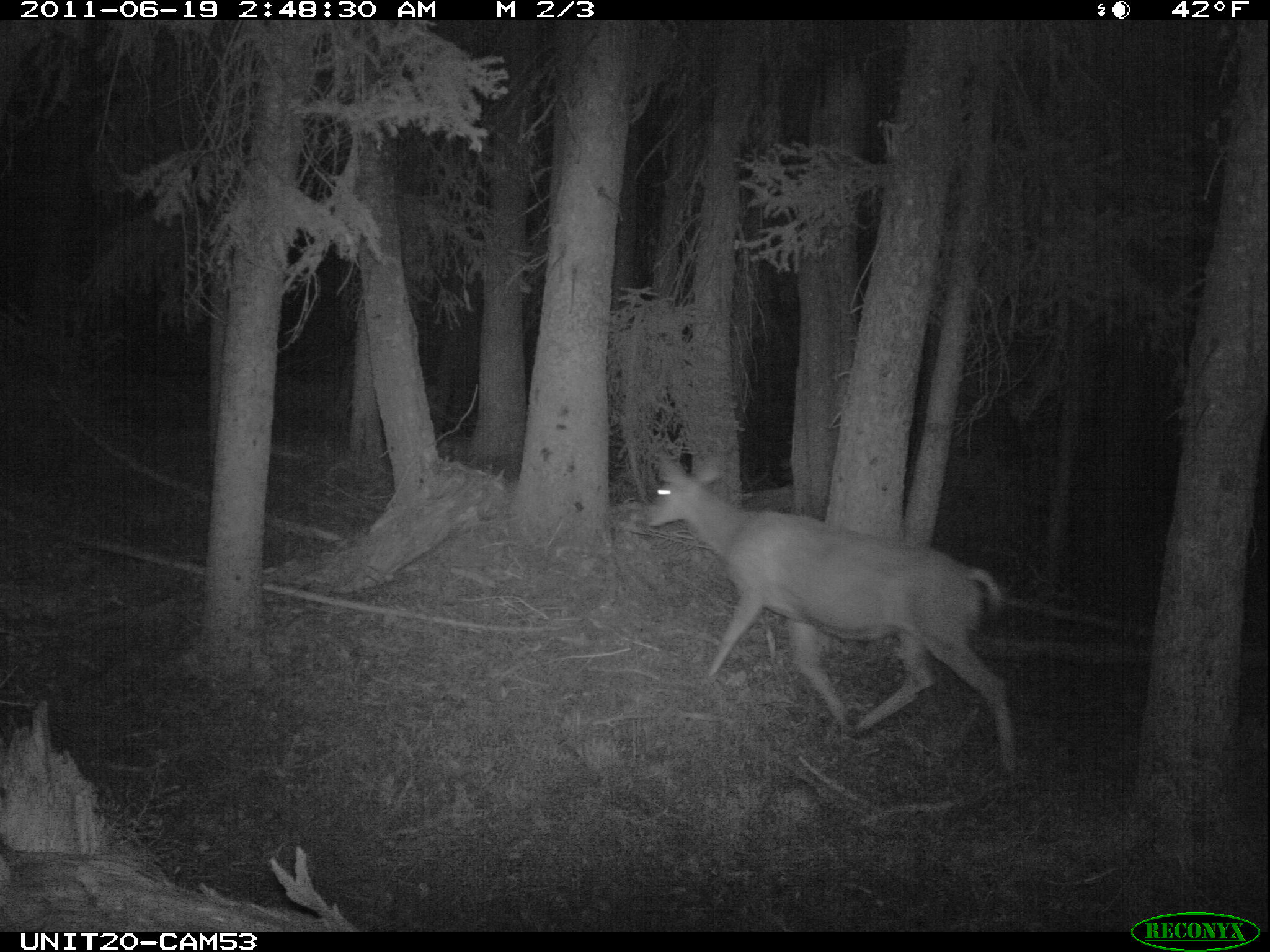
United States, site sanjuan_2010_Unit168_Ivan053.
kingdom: Animalia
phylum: Chordata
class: Mammalia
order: Artiodactyla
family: Cervidae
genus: Odocoileus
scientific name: Odocoileus hemionus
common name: mule deer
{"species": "Odocoileus hemionus (mule deer)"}